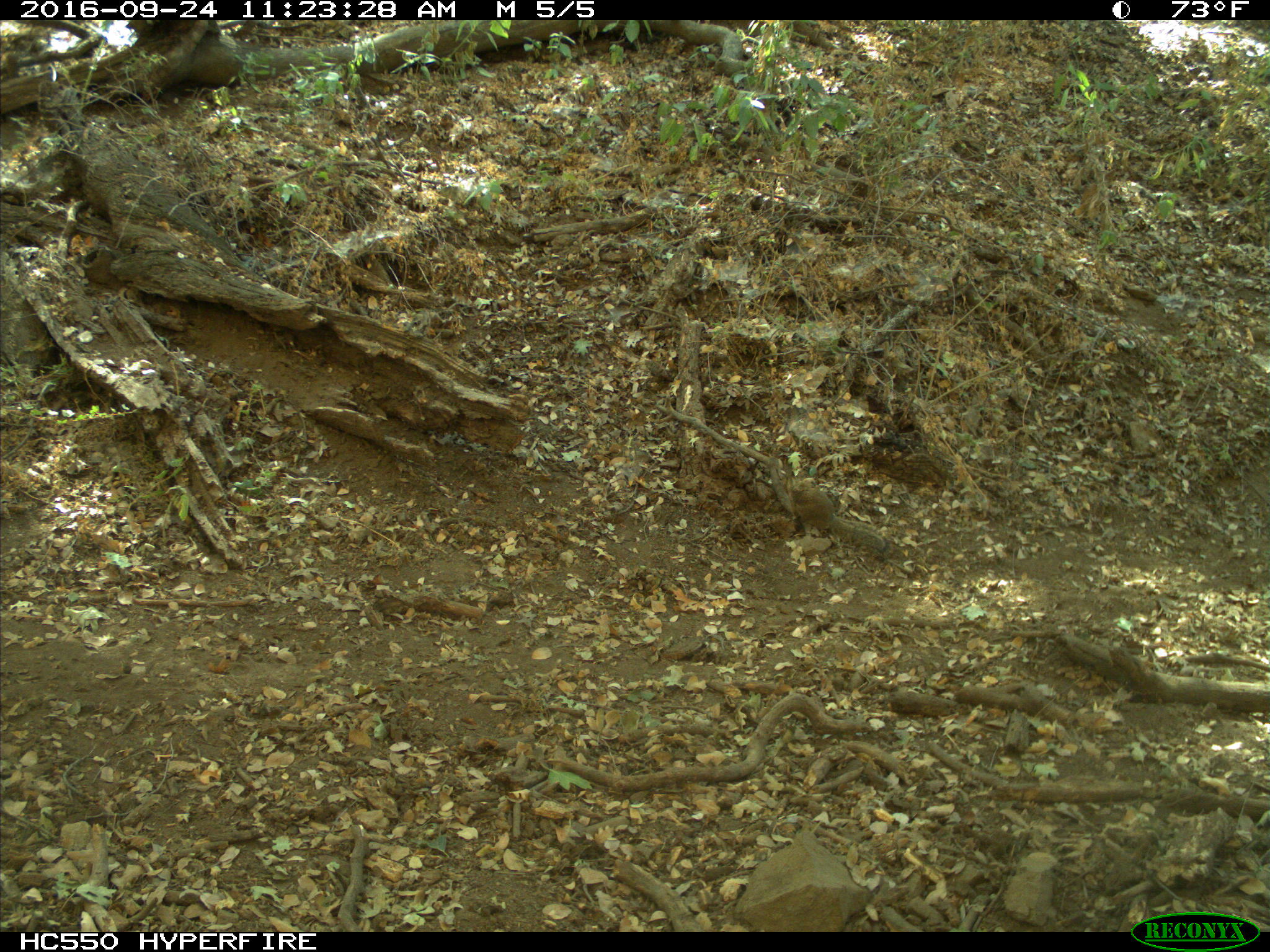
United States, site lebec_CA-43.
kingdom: Animalia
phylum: Chordata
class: Mammalia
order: Rodentia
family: Sciuridae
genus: Otospermophilus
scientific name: Otospermophilus beecheyi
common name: california ground squirrel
Otospermophilus beecheyi (california ground squirrel).